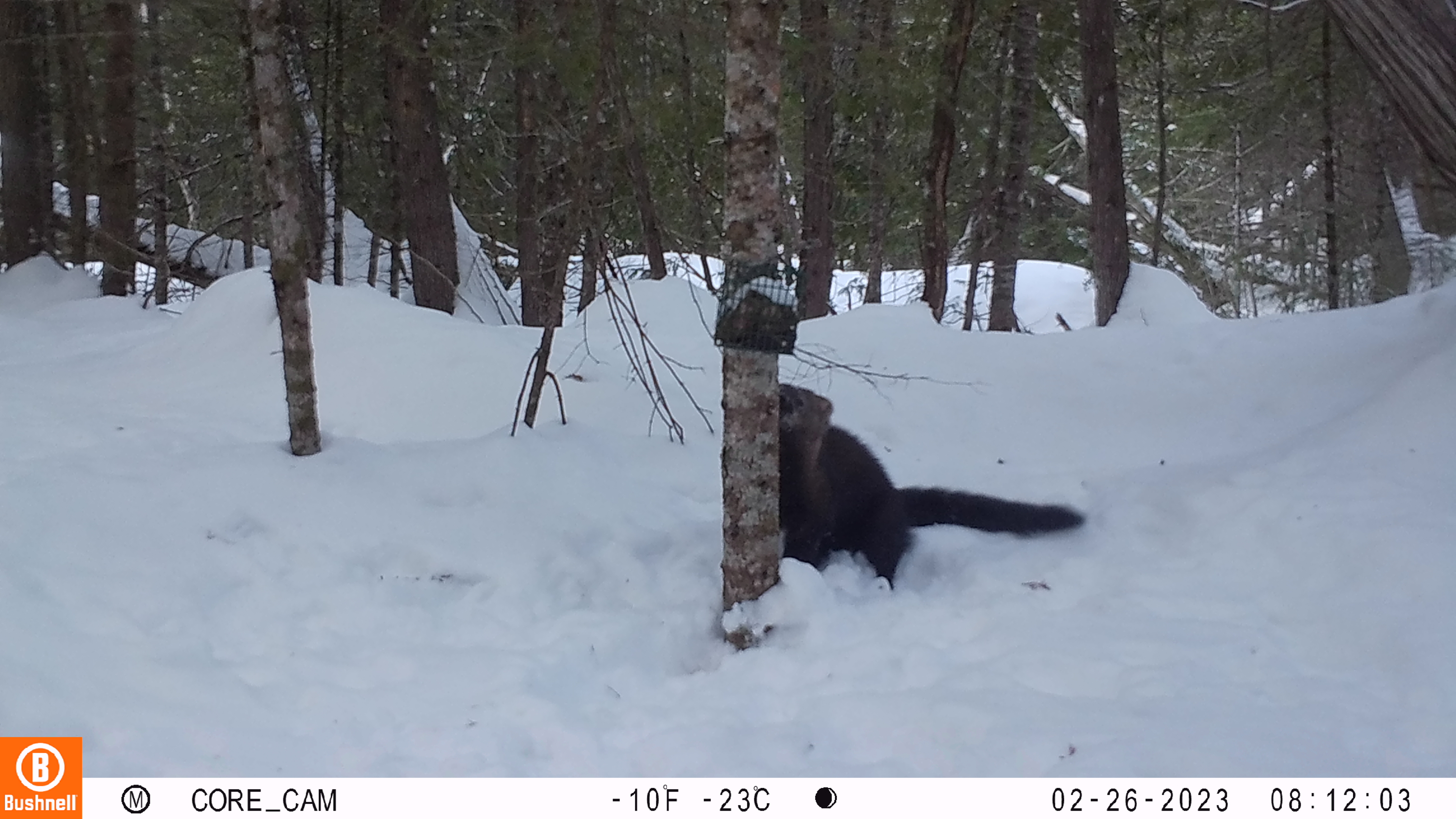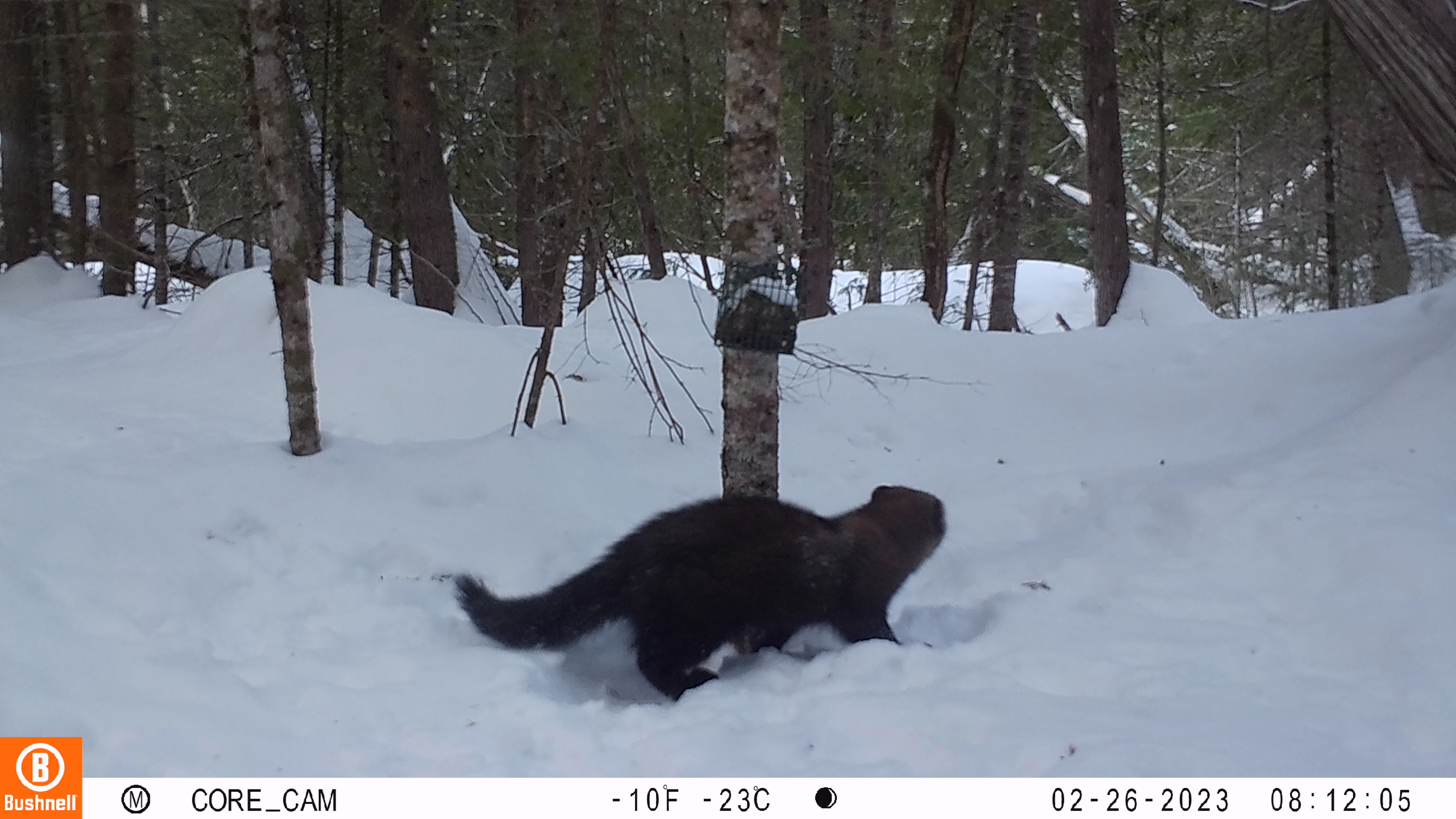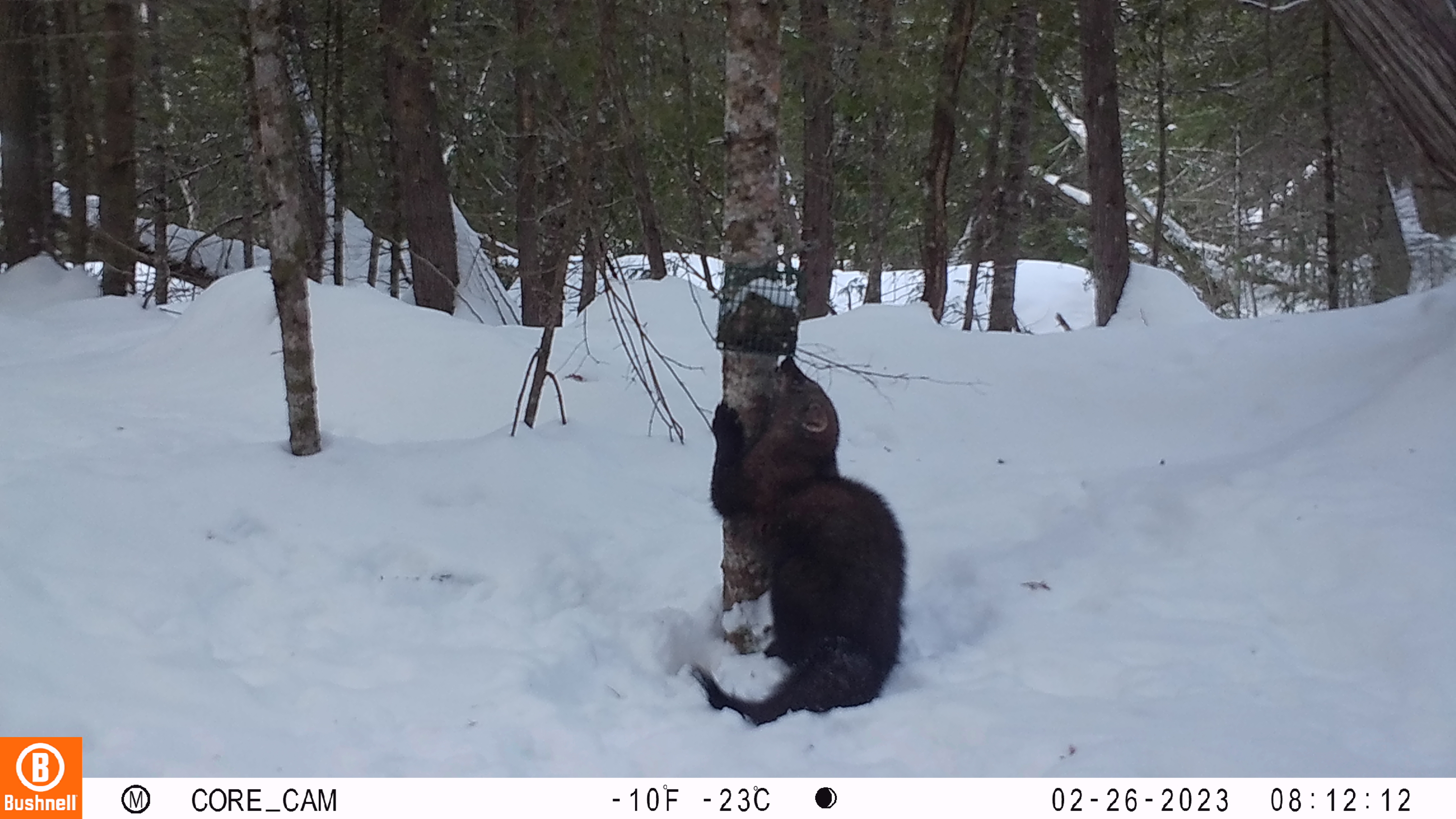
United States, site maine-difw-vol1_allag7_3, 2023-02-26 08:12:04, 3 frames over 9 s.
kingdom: Animalia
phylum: Chordata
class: Mammalia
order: Carnivora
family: Mustelidae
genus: Pekania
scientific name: Pekania pennanti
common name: fisher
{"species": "fisher (Pekania pennanti)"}